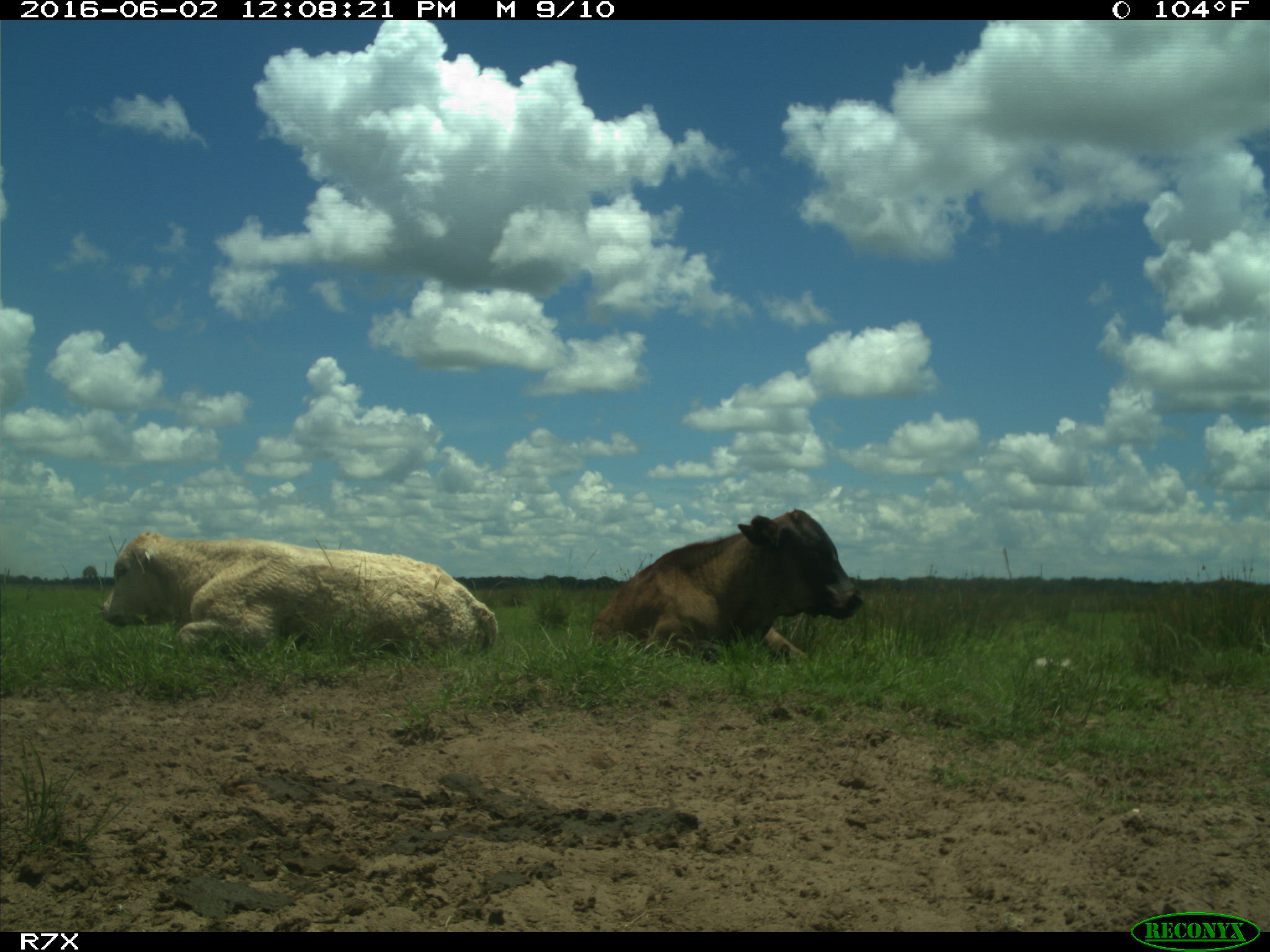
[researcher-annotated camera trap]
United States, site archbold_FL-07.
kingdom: Animalia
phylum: Chordata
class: Mammalia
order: Artiodactyla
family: Bovidae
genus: Bos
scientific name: Bos taurus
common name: domestic cow